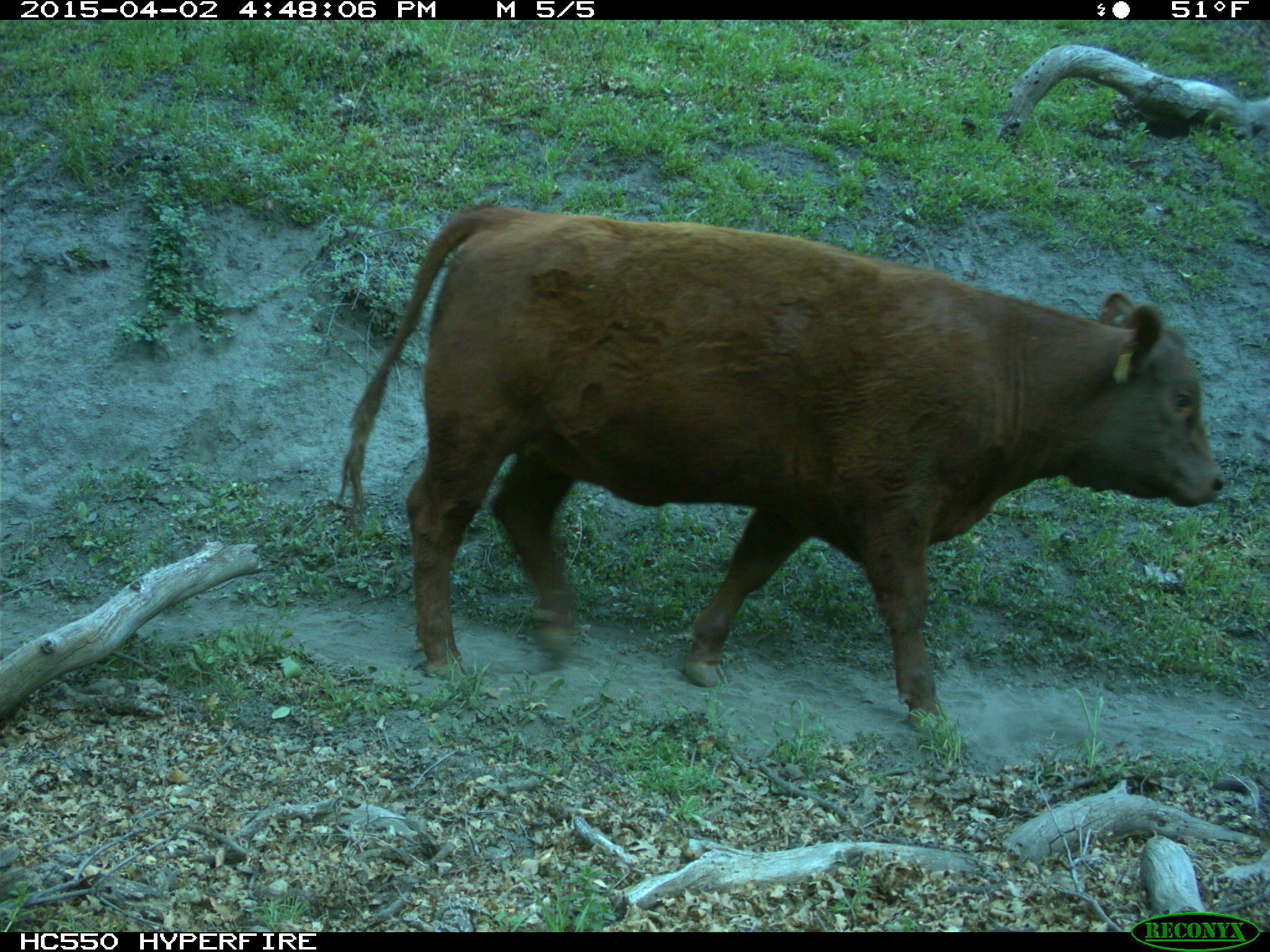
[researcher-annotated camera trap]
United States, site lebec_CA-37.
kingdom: Animalia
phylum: Chordata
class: Mammalia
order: Artiodactyla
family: Bovidae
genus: Bos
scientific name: Bos taurus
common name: domestic cow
Bos taurus (domestic cow).